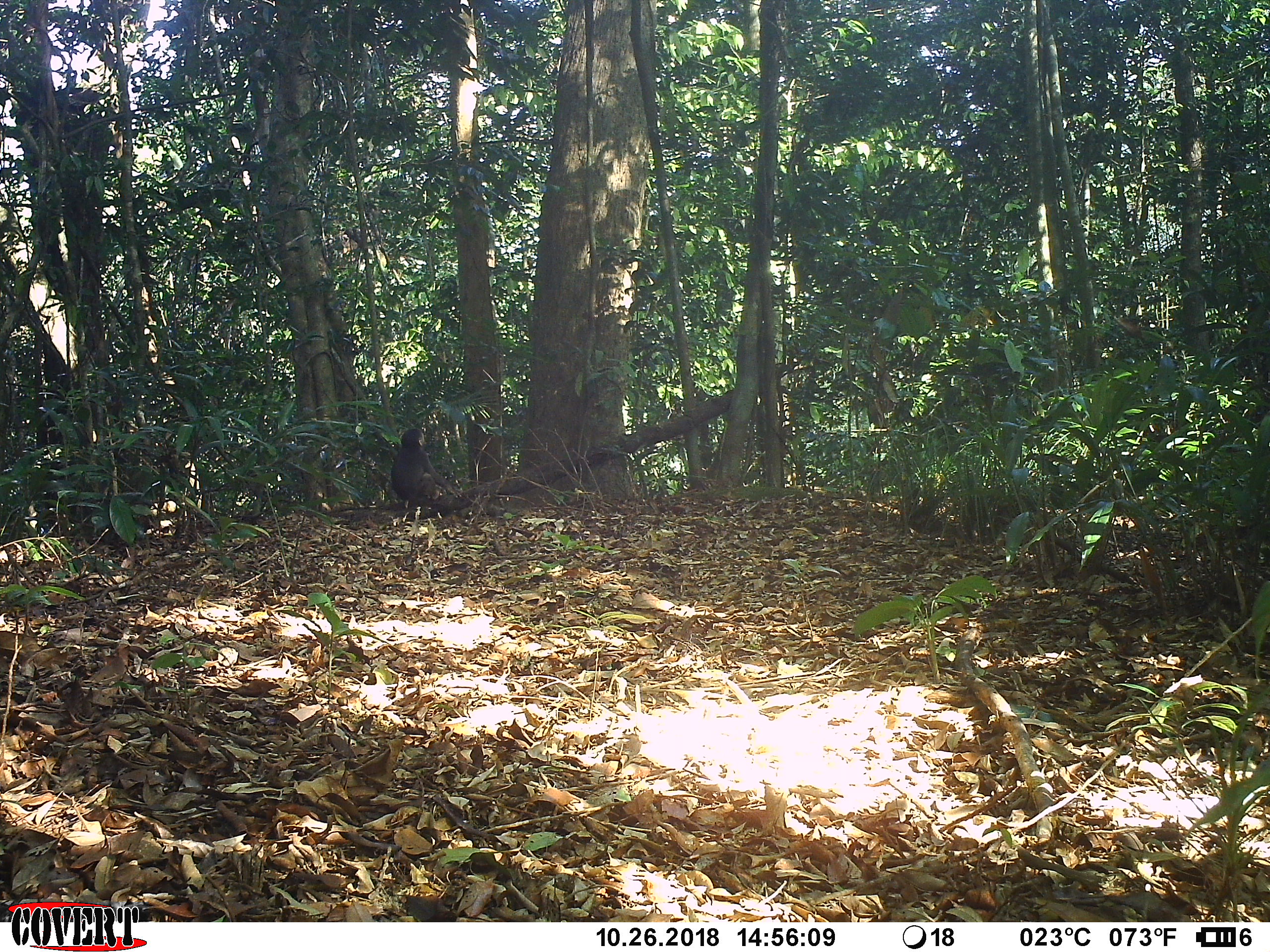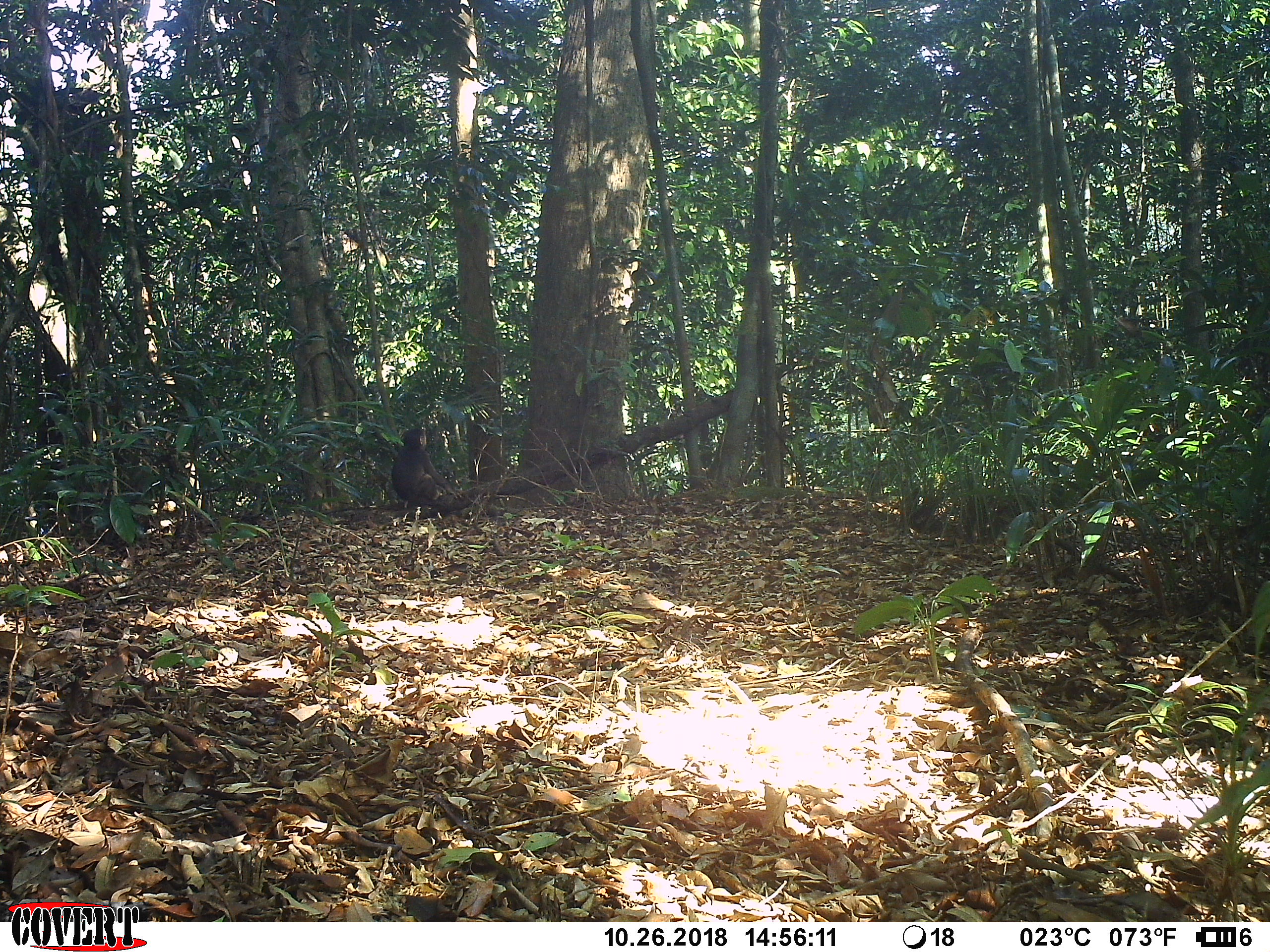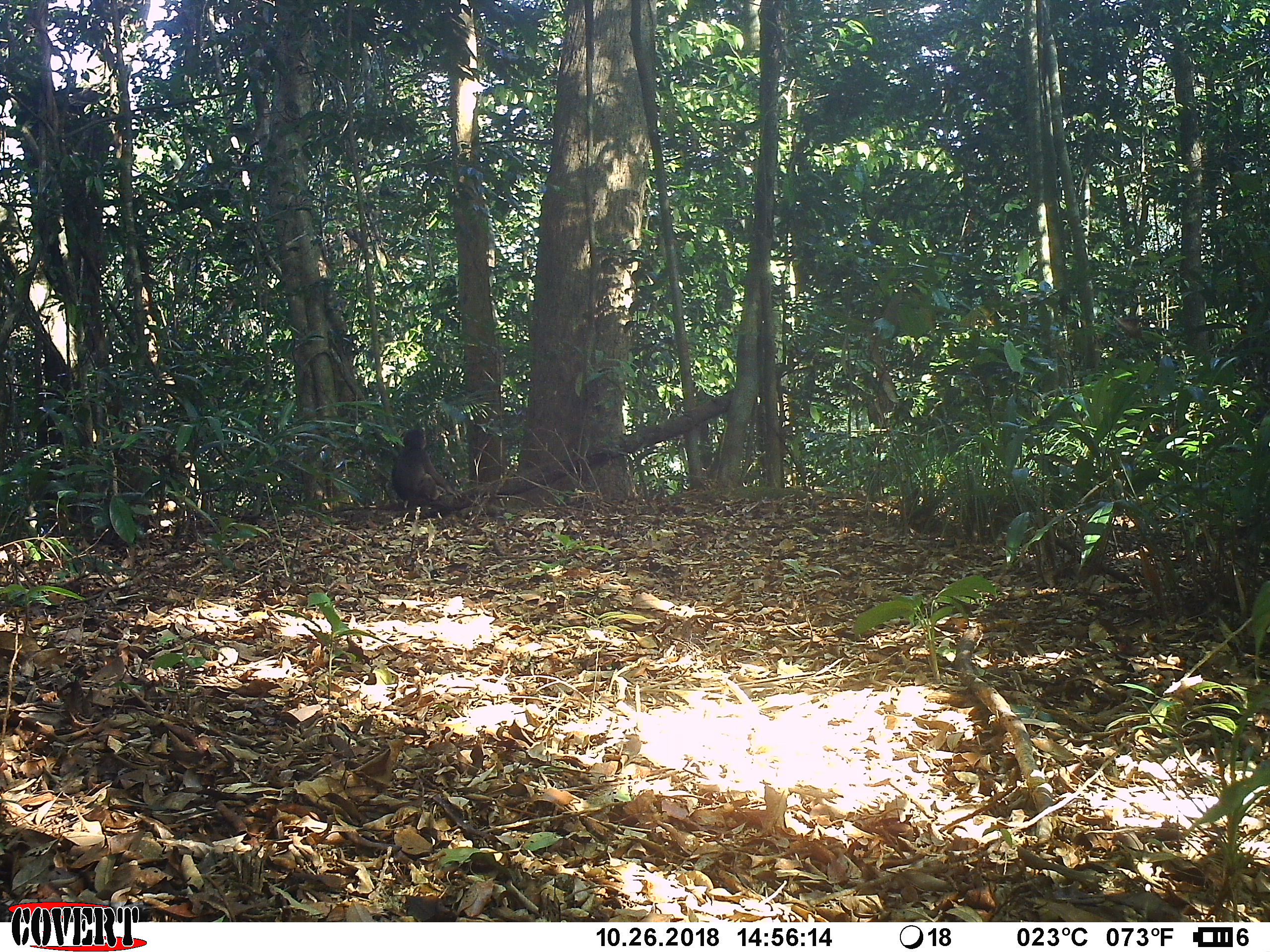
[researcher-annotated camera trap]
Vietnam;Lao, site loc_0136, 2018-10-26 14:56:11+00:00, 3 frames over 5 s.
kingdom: Animalia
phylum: Chordata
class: Mammalia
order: Primates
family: Cercopithecidae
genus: Macaca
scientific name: Macaca arctoides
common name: stump-tailed macaque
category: stump tailed macaque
Stump tailed macaque (stump-tailed macaque) (Macaca arctoides). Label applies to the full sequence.